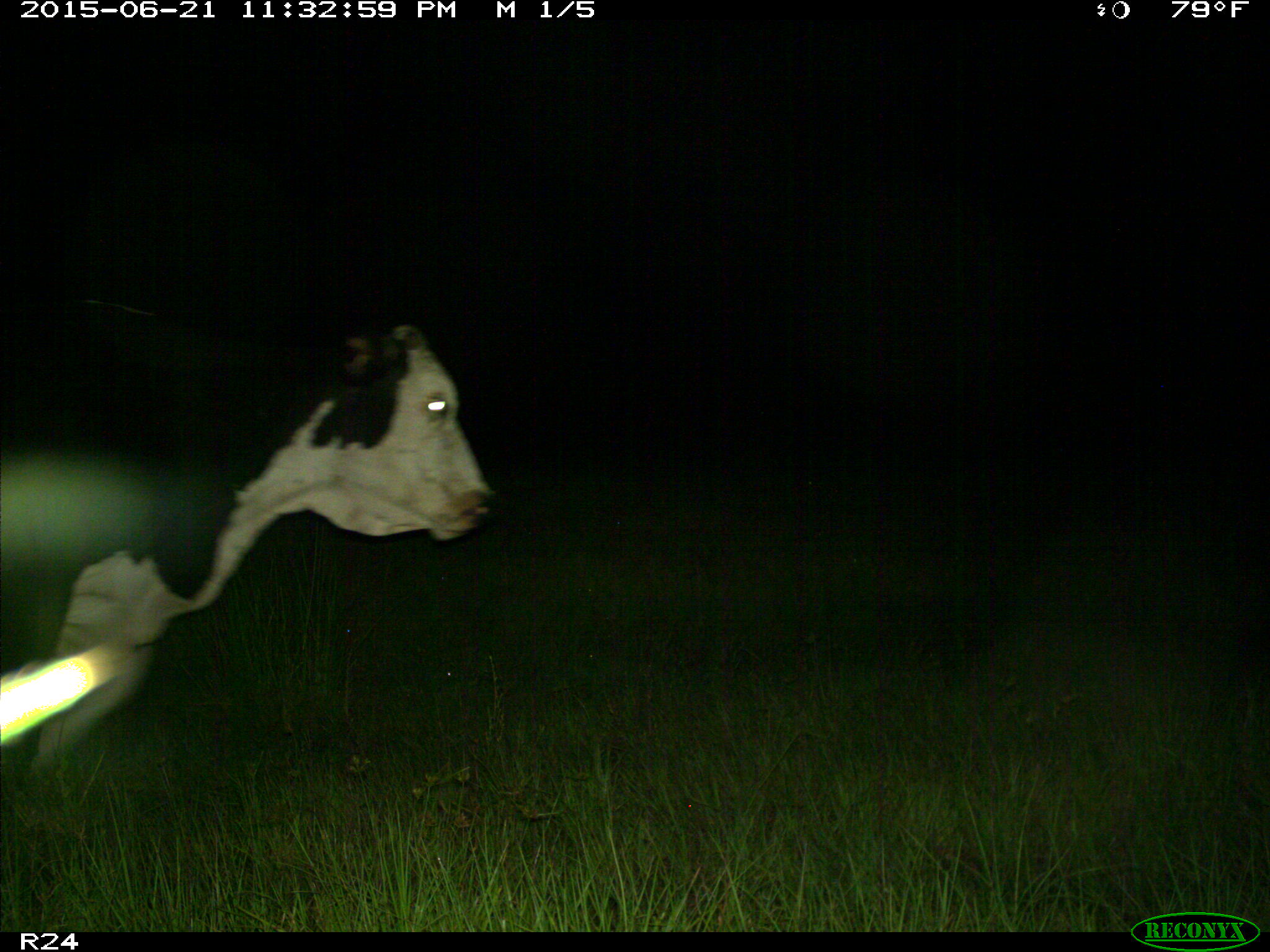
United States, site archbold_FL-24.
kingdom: Animalia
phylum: Chordata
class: Mammalia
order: Artiodactyla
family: Bovidae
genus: Bos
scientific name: Bos taurus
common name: domestic cow